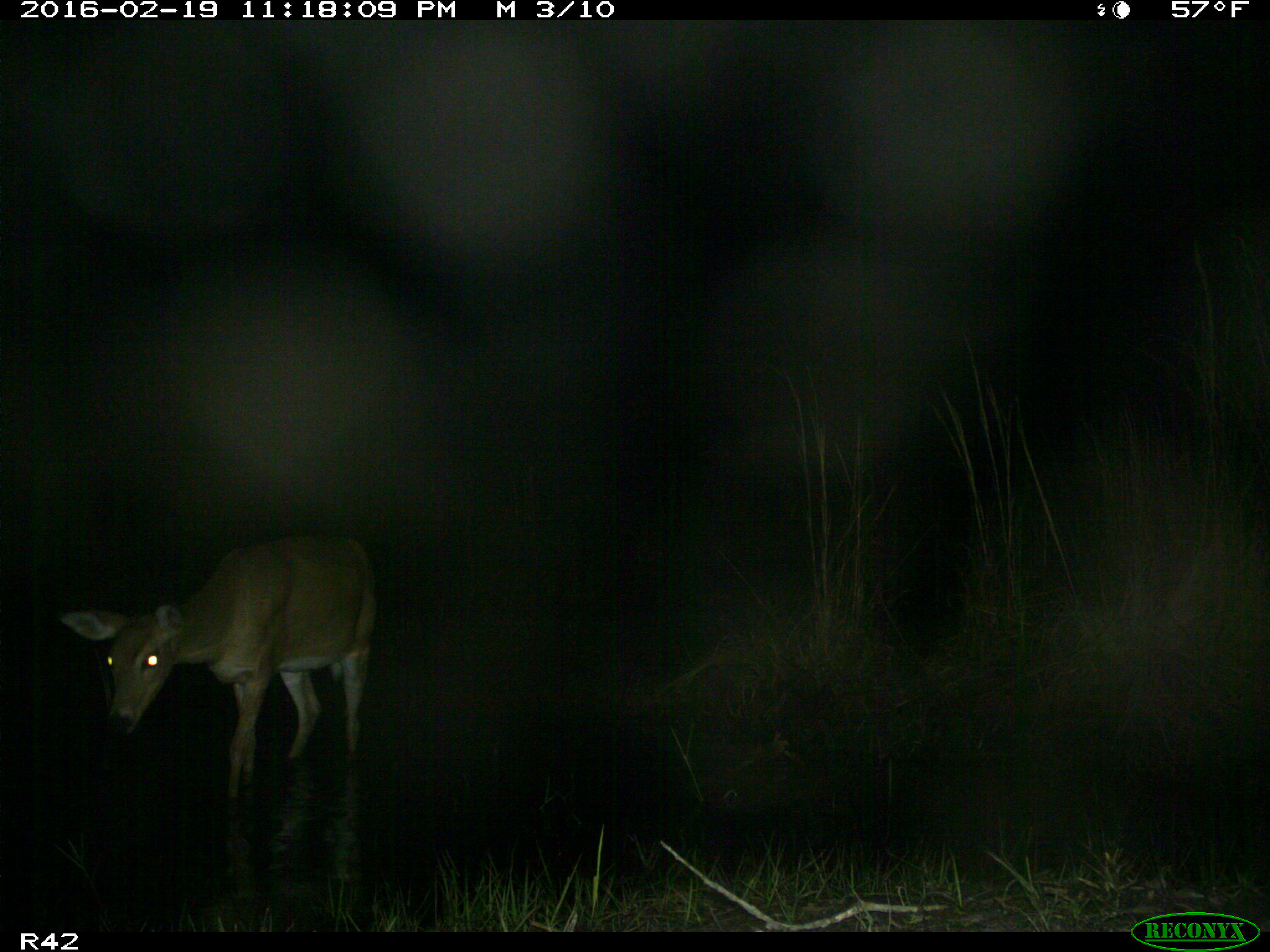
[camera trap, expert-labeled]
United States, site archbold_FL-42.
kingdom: Animalia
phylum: Chordata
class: Mammalia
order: Artiodactyla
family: Cervidae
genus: Odocoileus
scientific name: Odocoileus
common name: deer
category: unidentified deer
Unidentified deer (deer) (Odocoileus).